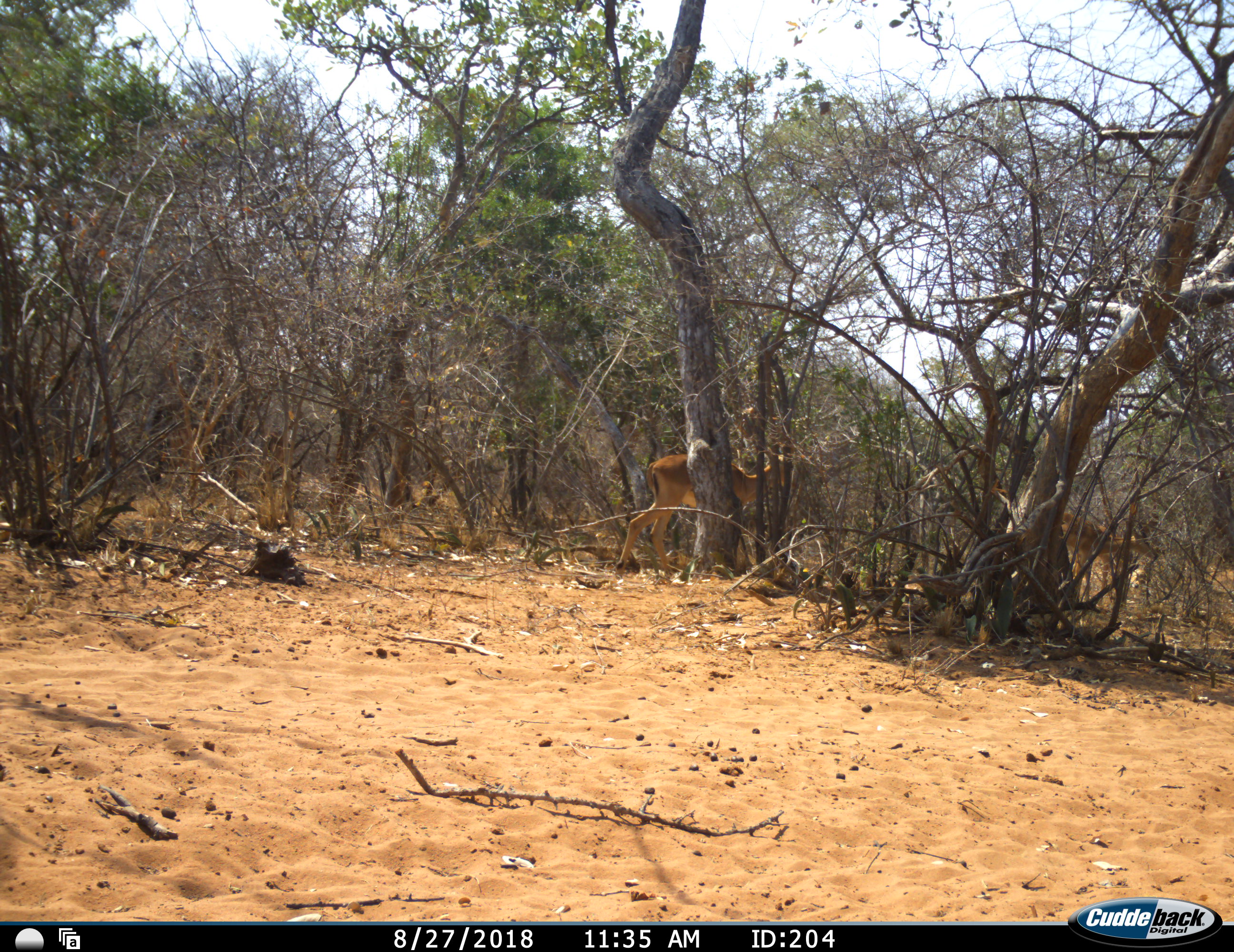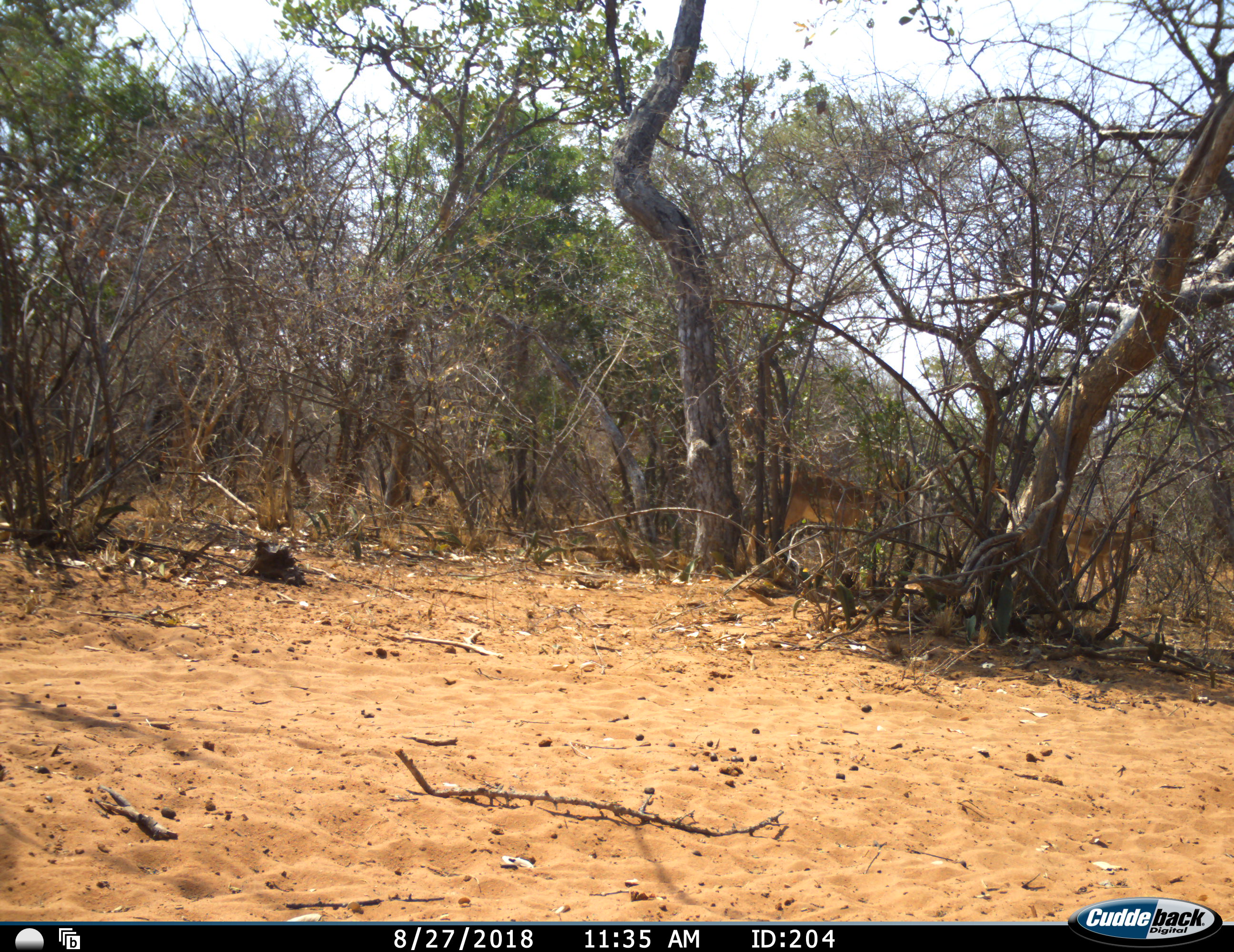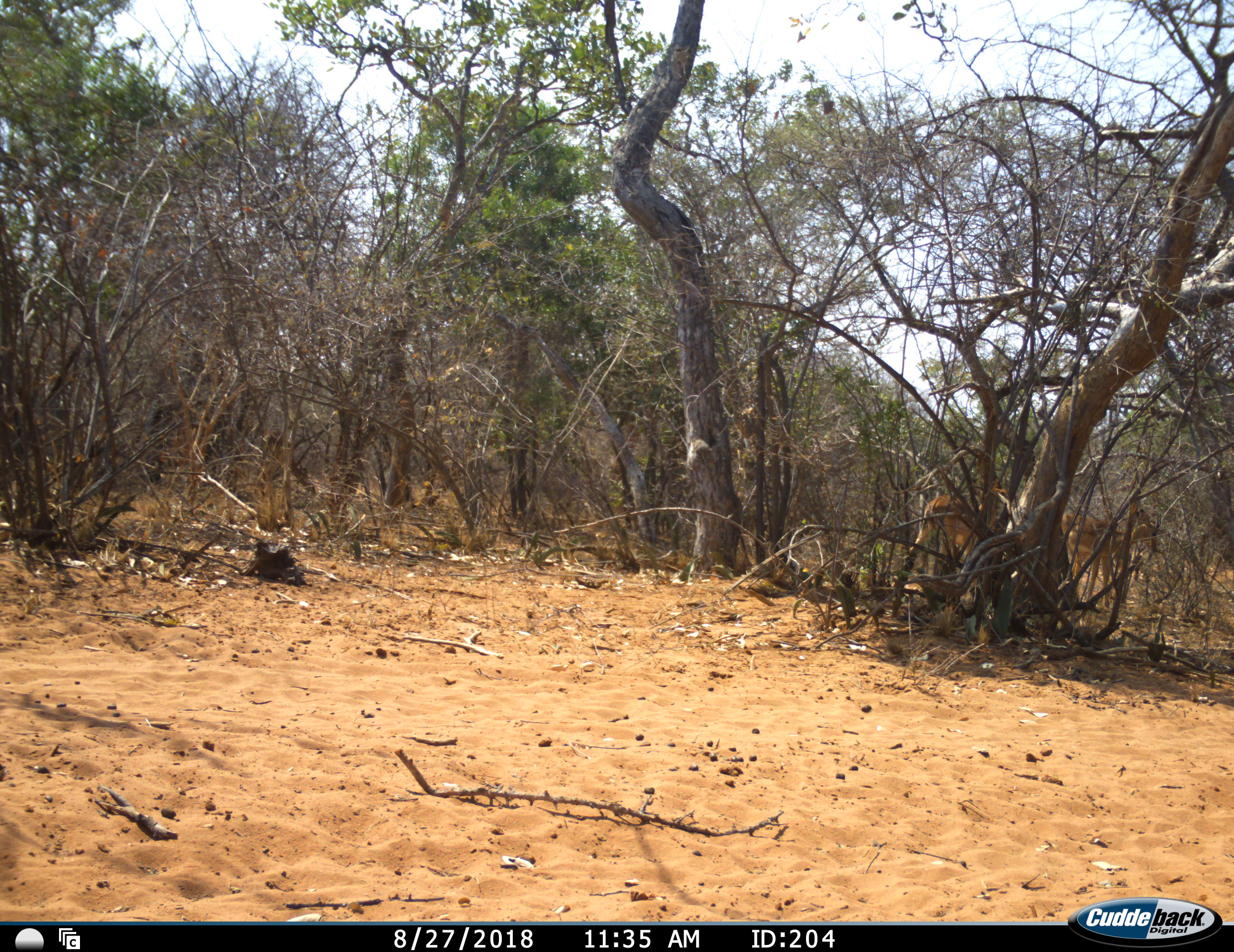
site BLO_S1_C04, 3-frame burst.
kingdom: Animalia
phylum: Chordata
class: Mammalia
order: Artiodactyla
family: Bovidae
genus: Aepyceros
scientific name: Aepyceros melampus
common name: impala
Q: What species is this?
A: Impala (Aepyceros melampus).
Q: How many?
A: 3.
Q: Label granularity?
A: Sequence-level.